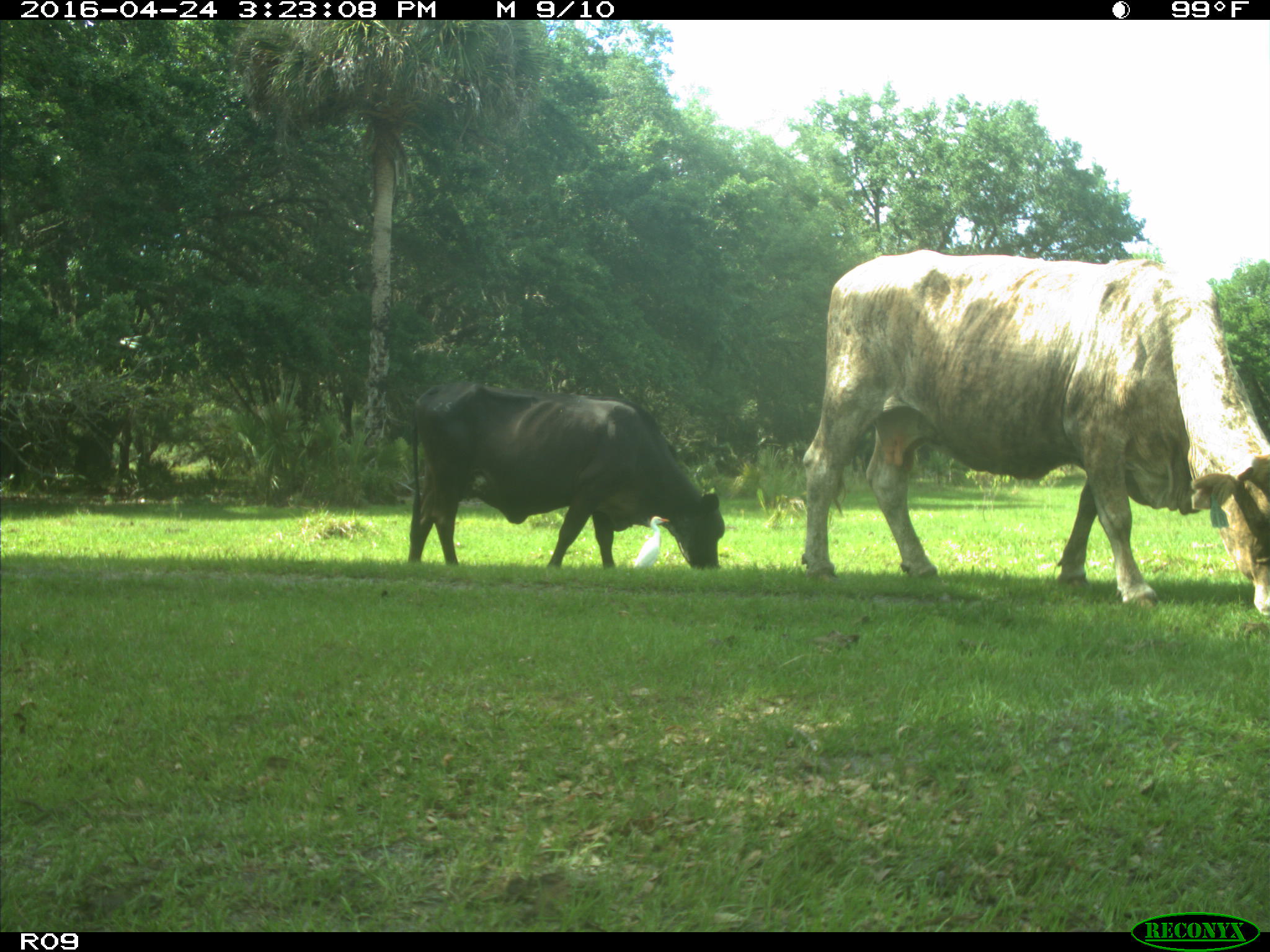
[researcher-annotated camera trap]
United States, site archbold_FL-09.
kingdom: Animalia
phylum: Chordata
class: Mammalia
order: Artiodactyla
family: Bovidae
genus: Bos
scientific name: Bos taurus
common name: domestic cow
Bos taurus (domestic cow).